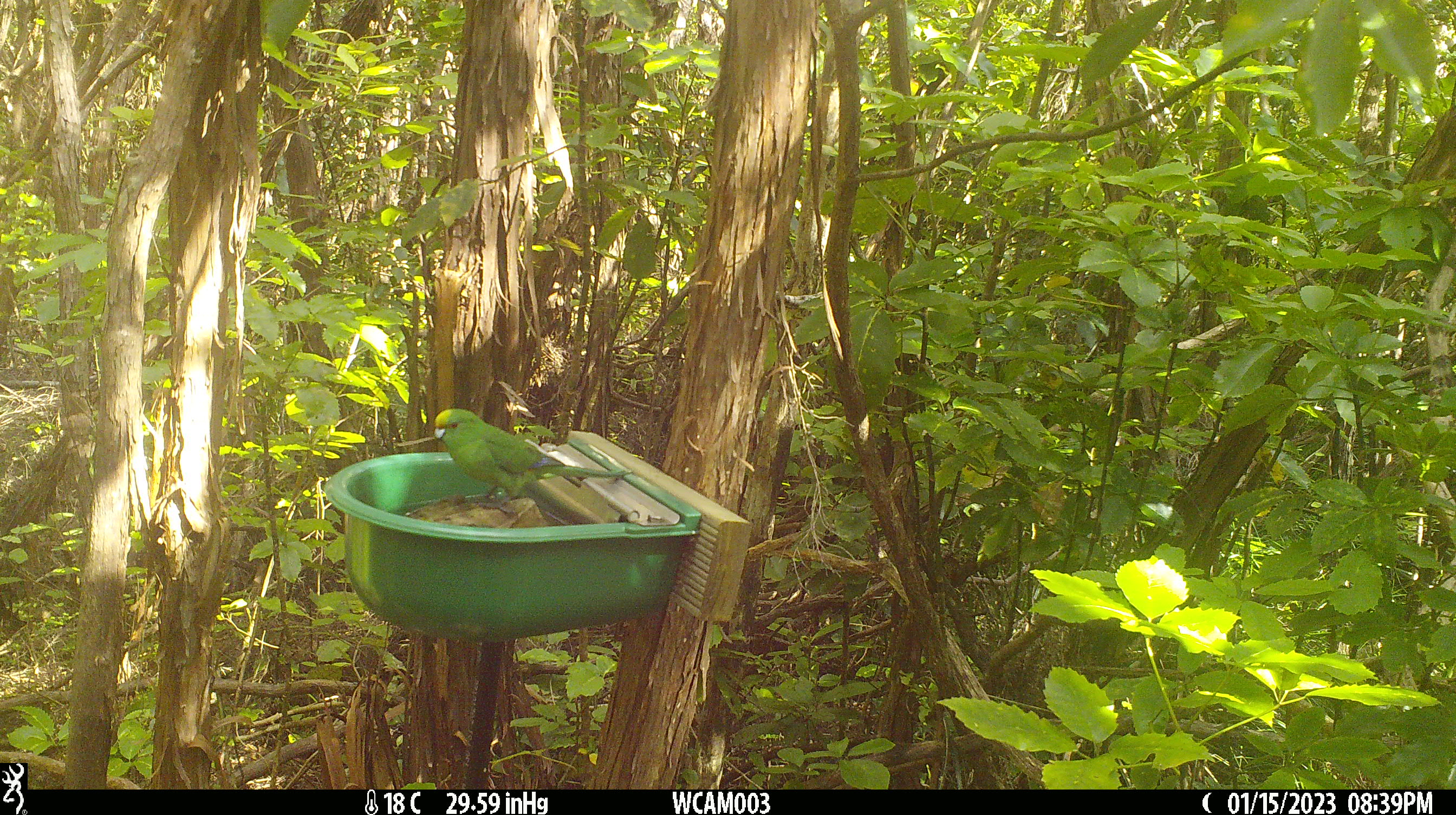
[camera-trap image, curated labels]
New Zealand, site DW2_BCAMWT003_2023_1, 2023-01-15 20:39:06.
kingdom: Animalia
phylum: Chordata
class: Aves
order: Psittaciformes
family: Psittaculidae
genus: Cyanoramphus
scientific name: Cyanoramphus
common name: parakeet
Parakeet (Cyanoramphus).